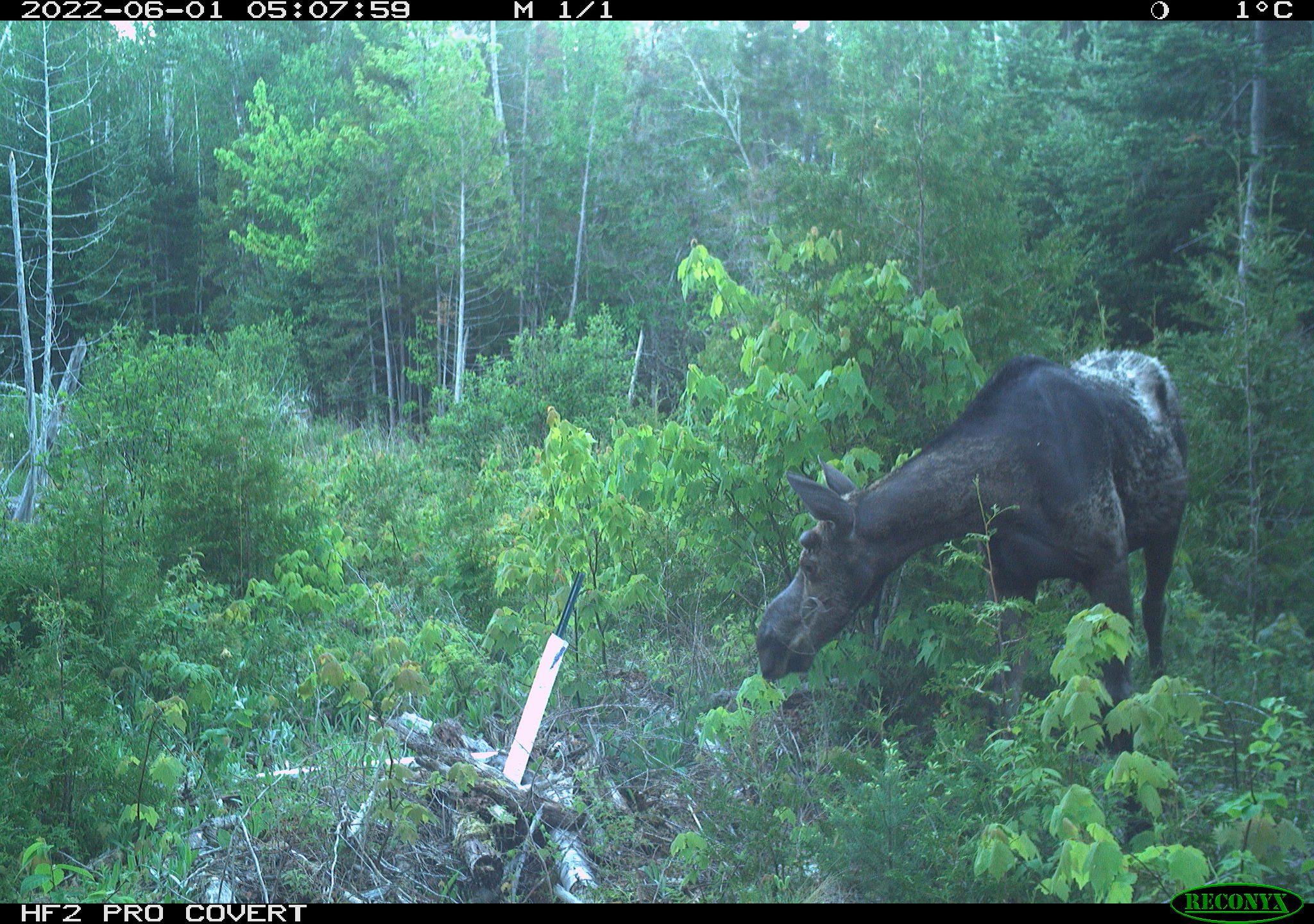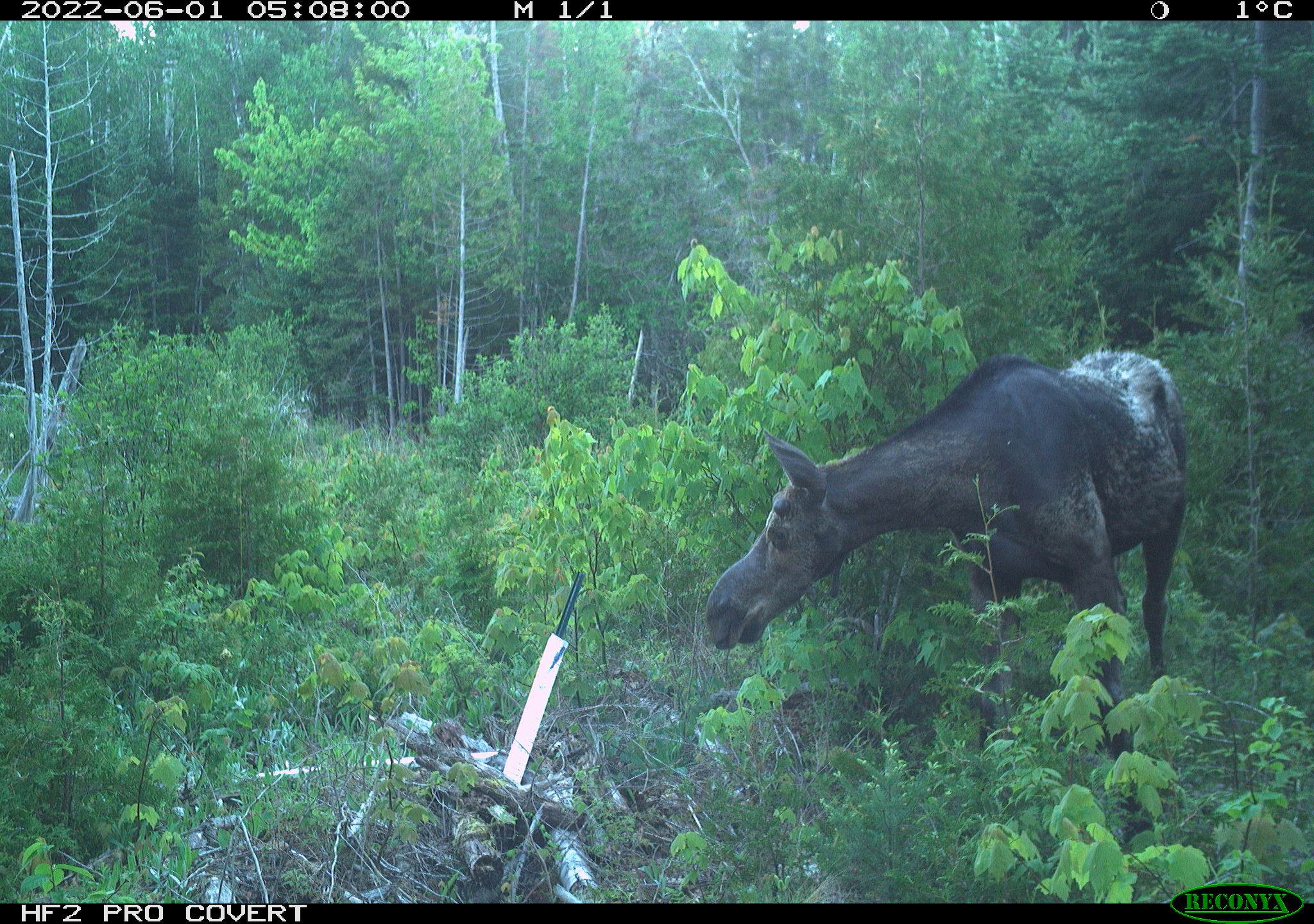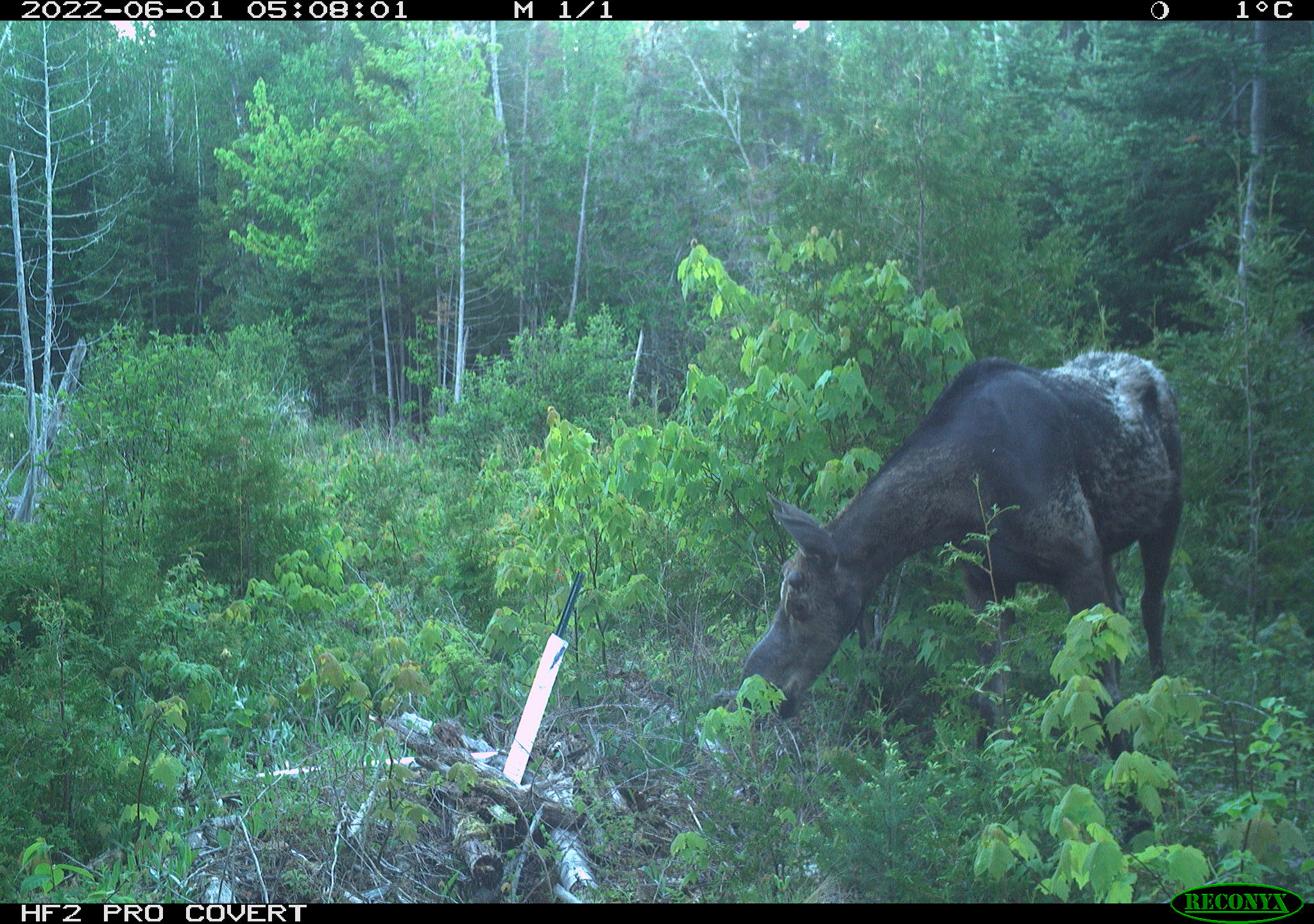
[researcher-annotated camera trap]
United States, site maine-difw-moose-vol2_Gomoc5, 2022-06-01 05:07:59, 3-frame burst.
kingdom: Animalia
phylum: Chordata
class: Mammalia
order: Artiodactyla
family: Cervidae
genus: Alces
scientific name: Alces alces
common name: moose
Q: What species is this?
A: Moose (Alces alces).